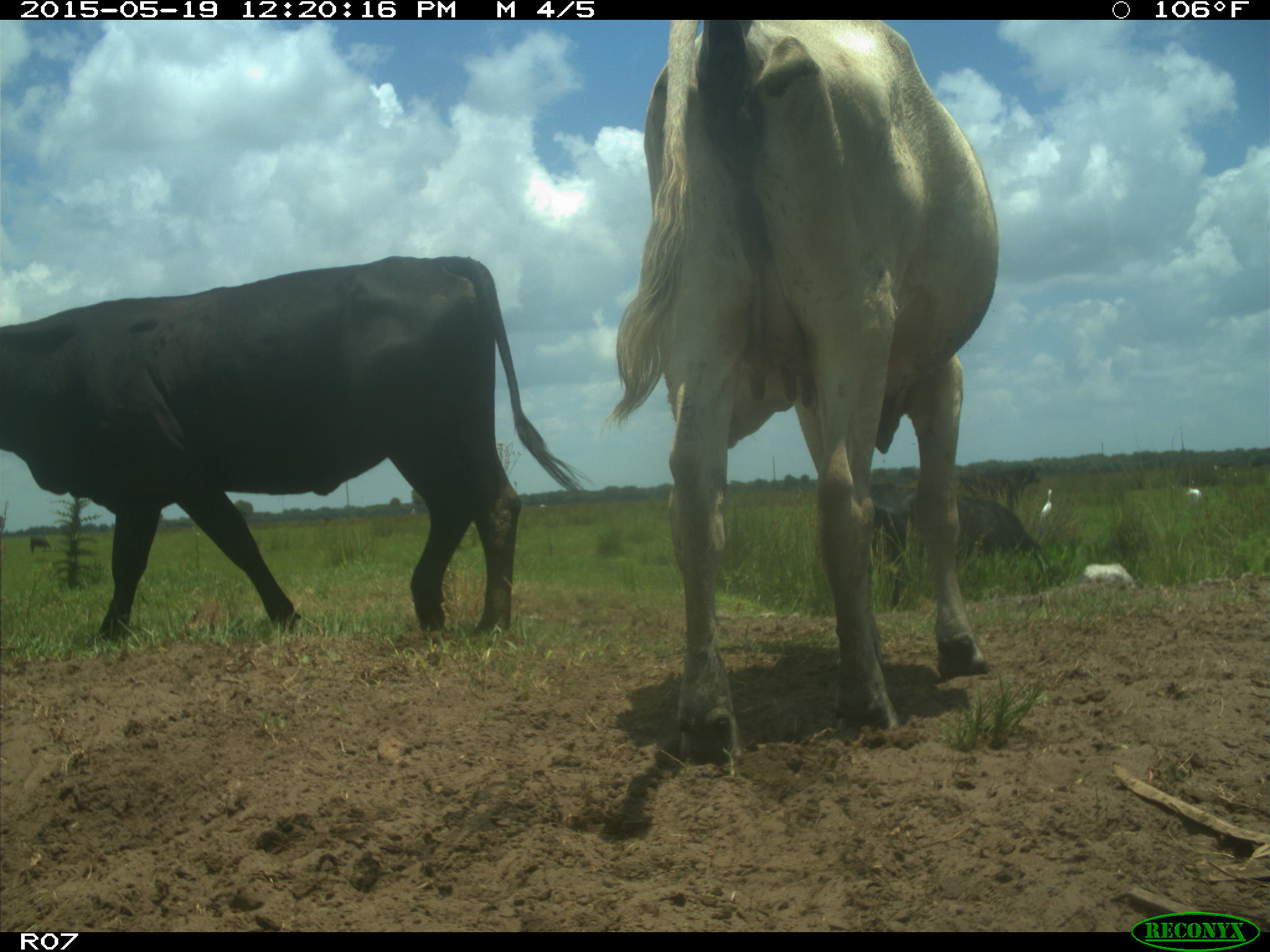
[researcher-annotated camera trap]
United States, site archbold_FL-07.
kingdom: Animalia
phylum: Chordata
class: Mammalia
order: Artiodactyla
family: Bovidae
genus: Bos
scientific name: Bos taurus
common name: domestic cow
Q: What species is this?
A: Bos taurus (domestic cow).